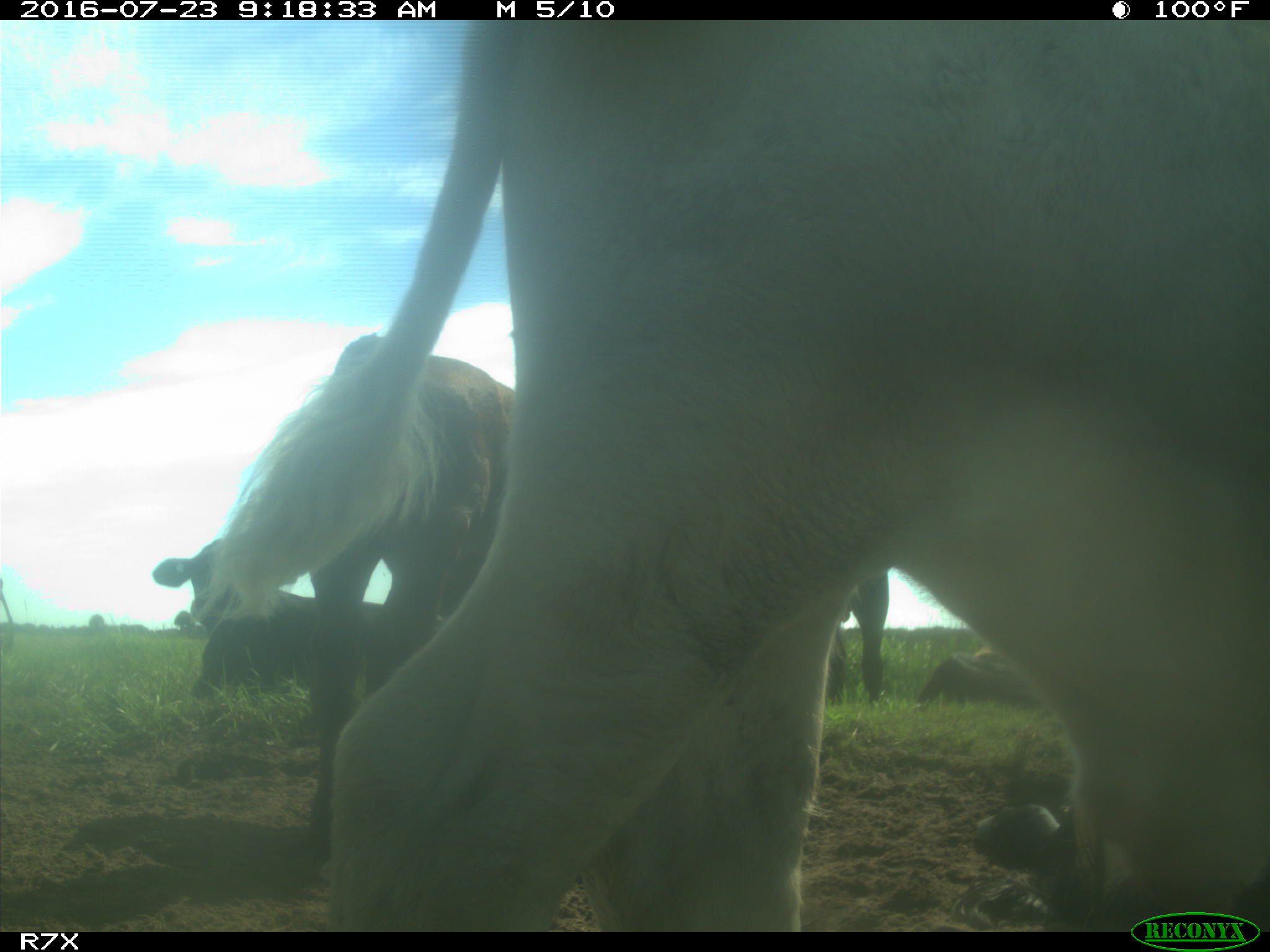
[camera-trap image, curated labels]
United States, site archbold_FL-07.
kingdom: Animalia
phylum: Chordata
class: Mammalia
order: Artiodactyla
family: Bovidae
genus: Bos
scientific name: Bos taurus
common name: domestic cow